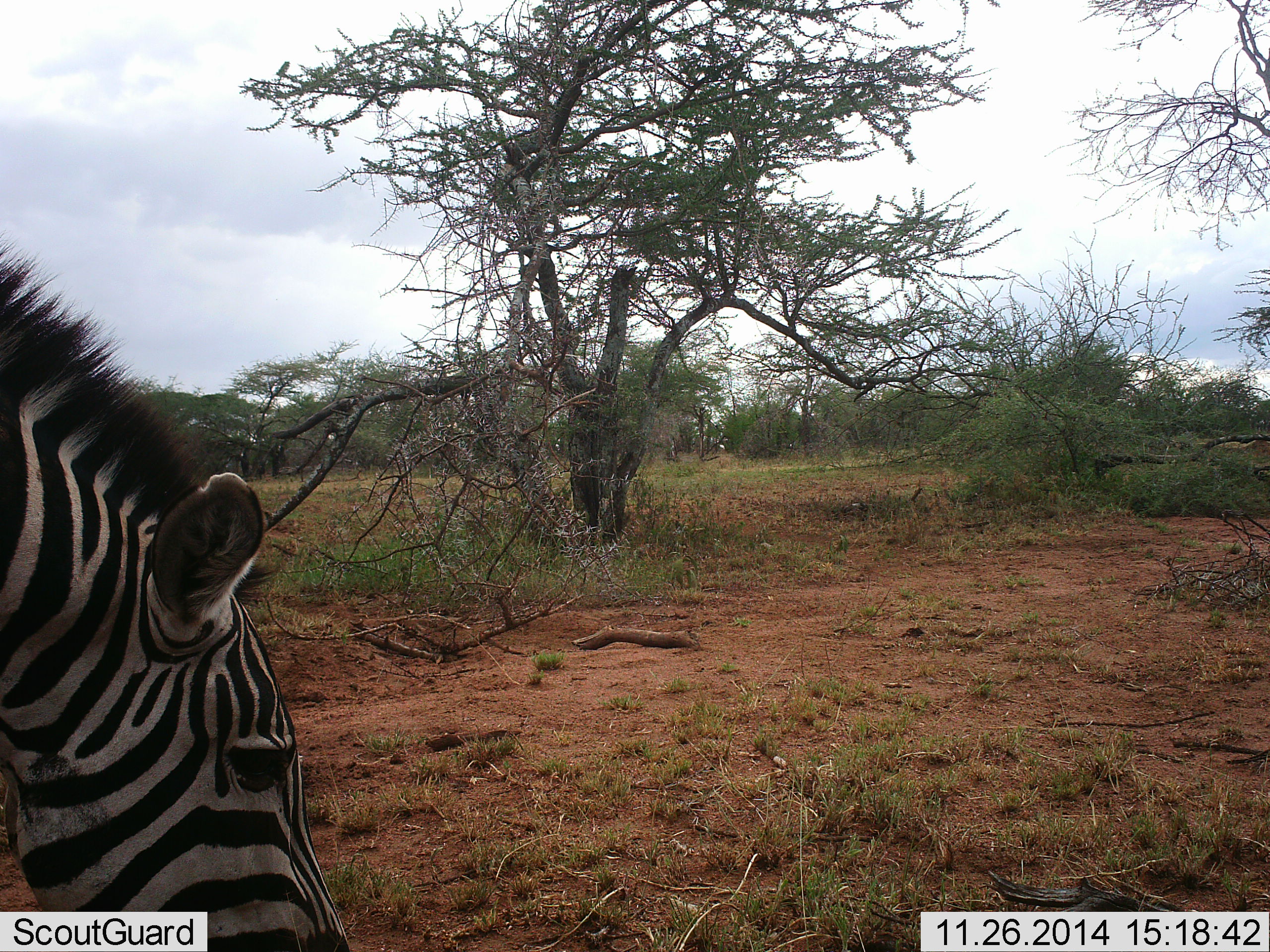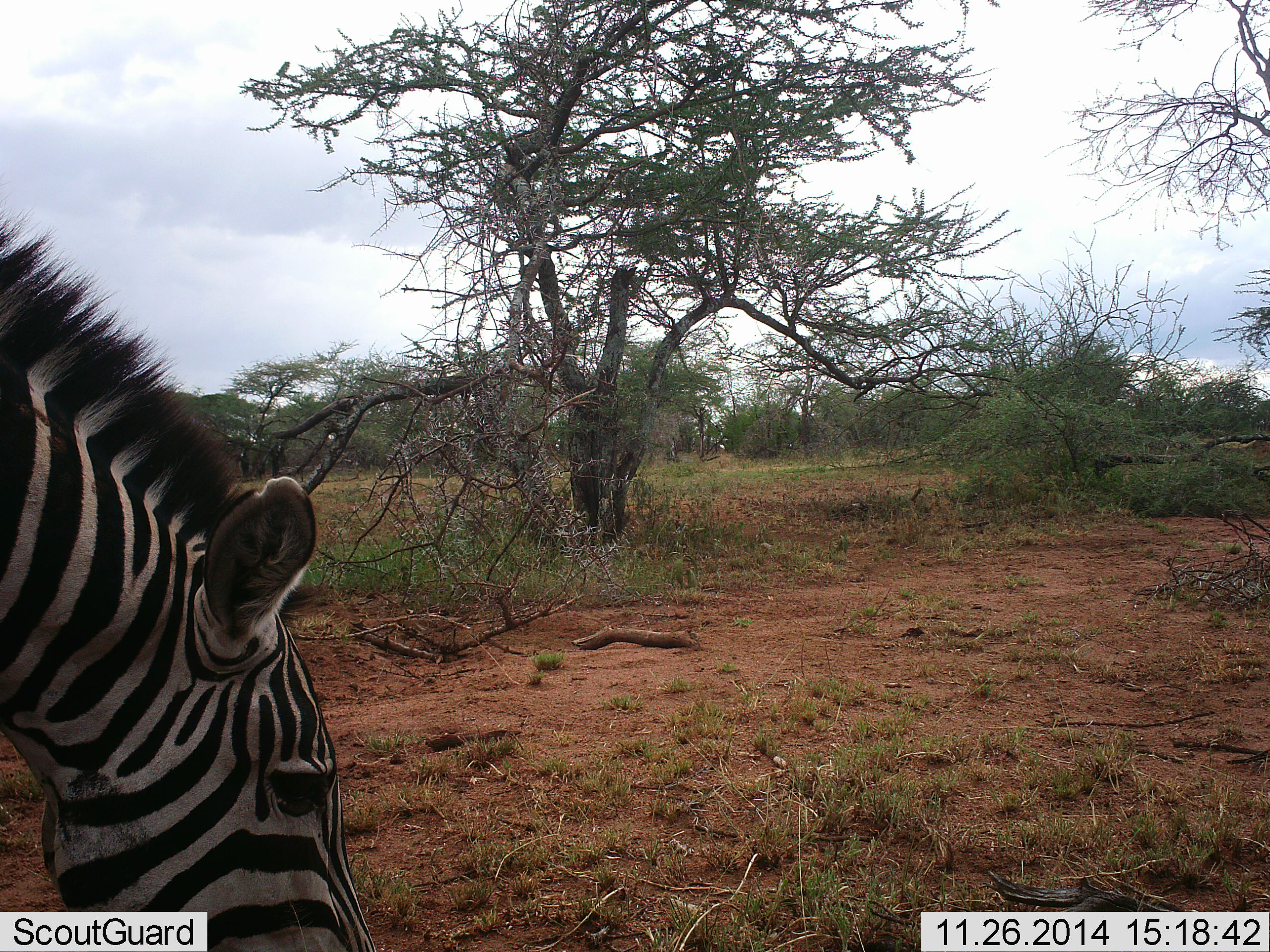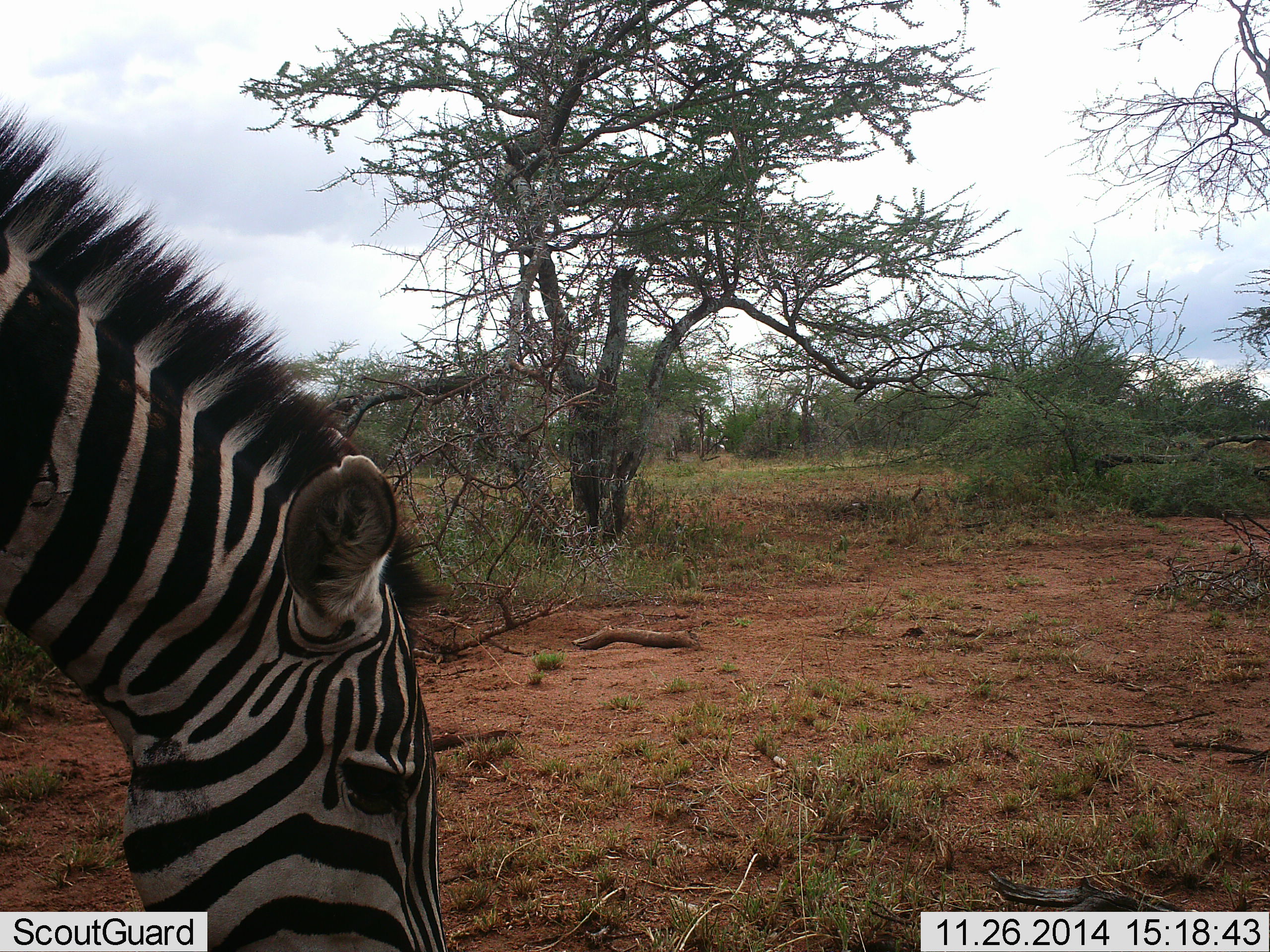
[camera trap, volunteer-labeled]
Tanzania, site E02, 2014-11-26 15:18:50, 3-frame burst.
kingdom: Animalia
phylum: Chordata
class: Mammalia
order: Perissodactyla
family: Equidae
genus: Equus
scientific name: Equus quagga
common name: plains zebra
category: zebra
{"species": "zebra (plains zebra) (Equus quagga)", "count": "1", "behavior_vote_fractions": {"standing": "30%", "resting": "0%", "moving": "10%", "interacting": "0%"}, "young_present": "0%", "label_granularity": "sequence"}